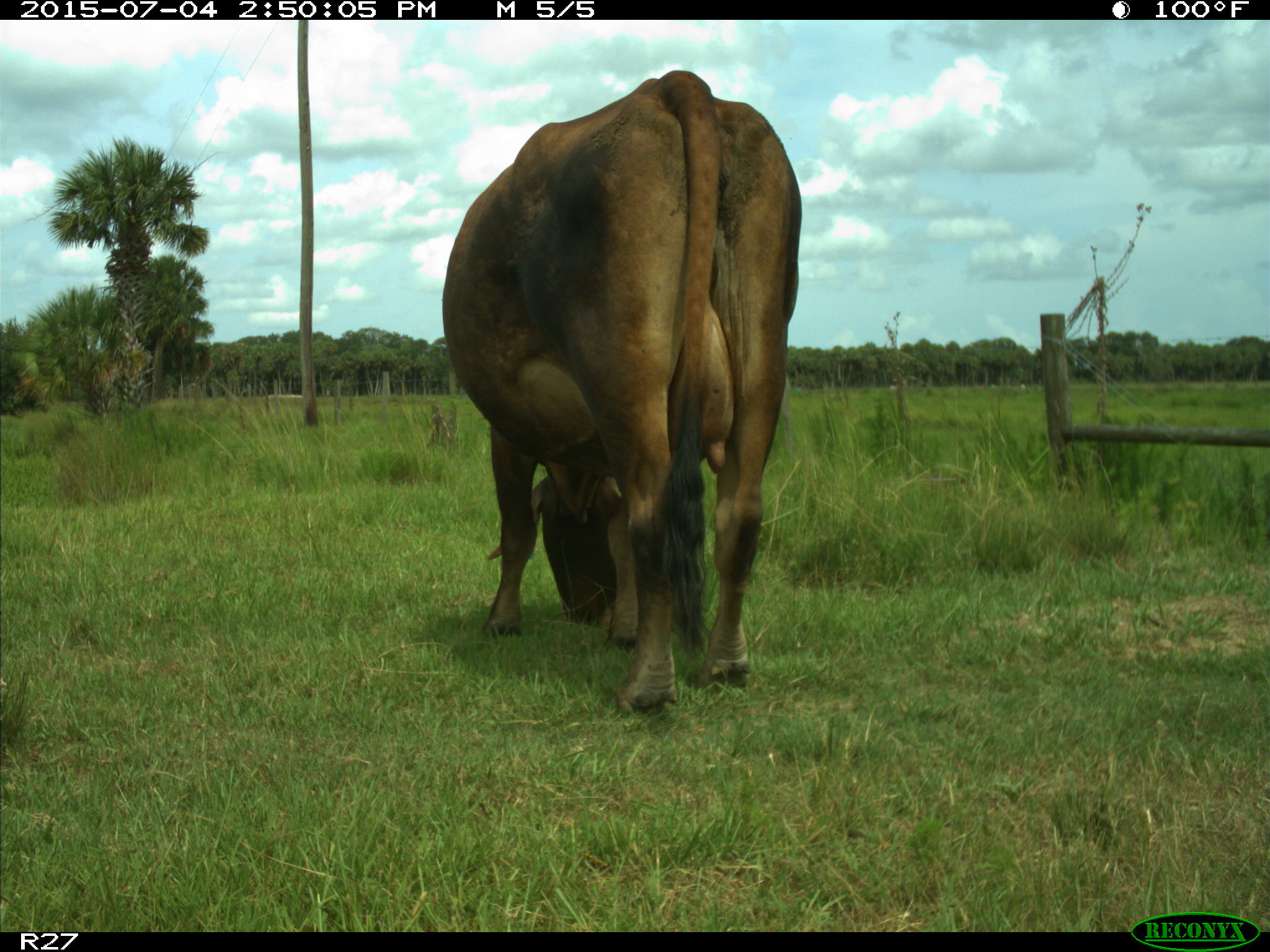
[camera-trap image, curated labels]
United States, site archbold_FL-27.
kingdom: Animalia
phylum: Chordata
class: Mammalia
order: Artiodactyla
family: Bovidae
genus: Bos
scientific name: Bos taurus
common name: domestic cow